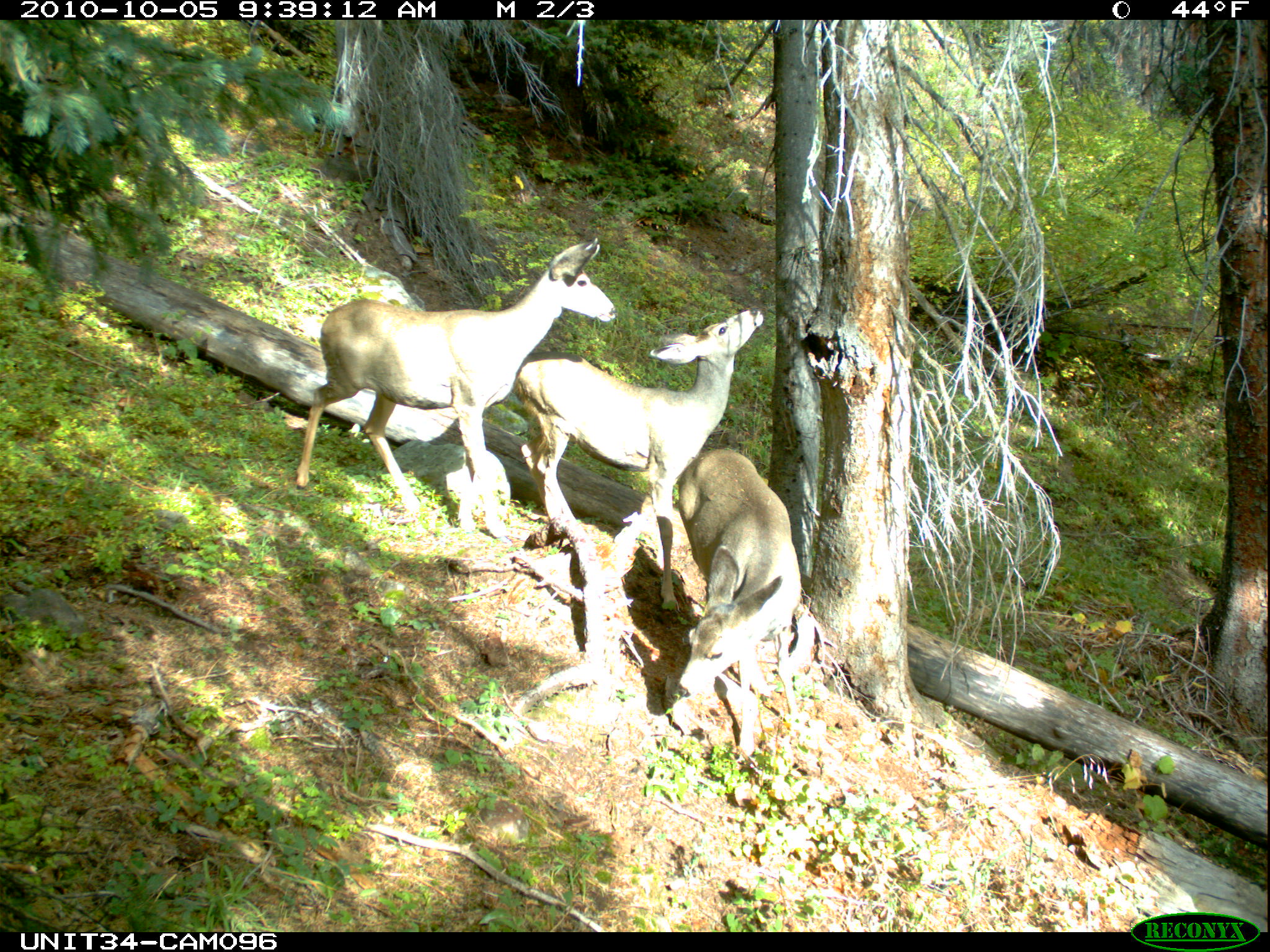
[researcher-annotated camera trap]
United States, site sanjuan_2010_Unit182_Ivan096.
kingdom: Animalia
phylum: Chordata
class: Mammalia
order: Artiodactyla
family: Cervidae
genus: Odocoileus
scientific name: Odocoileus hemionus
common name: mule deer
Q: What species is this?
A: Odocoileus hemionus (mule deer).